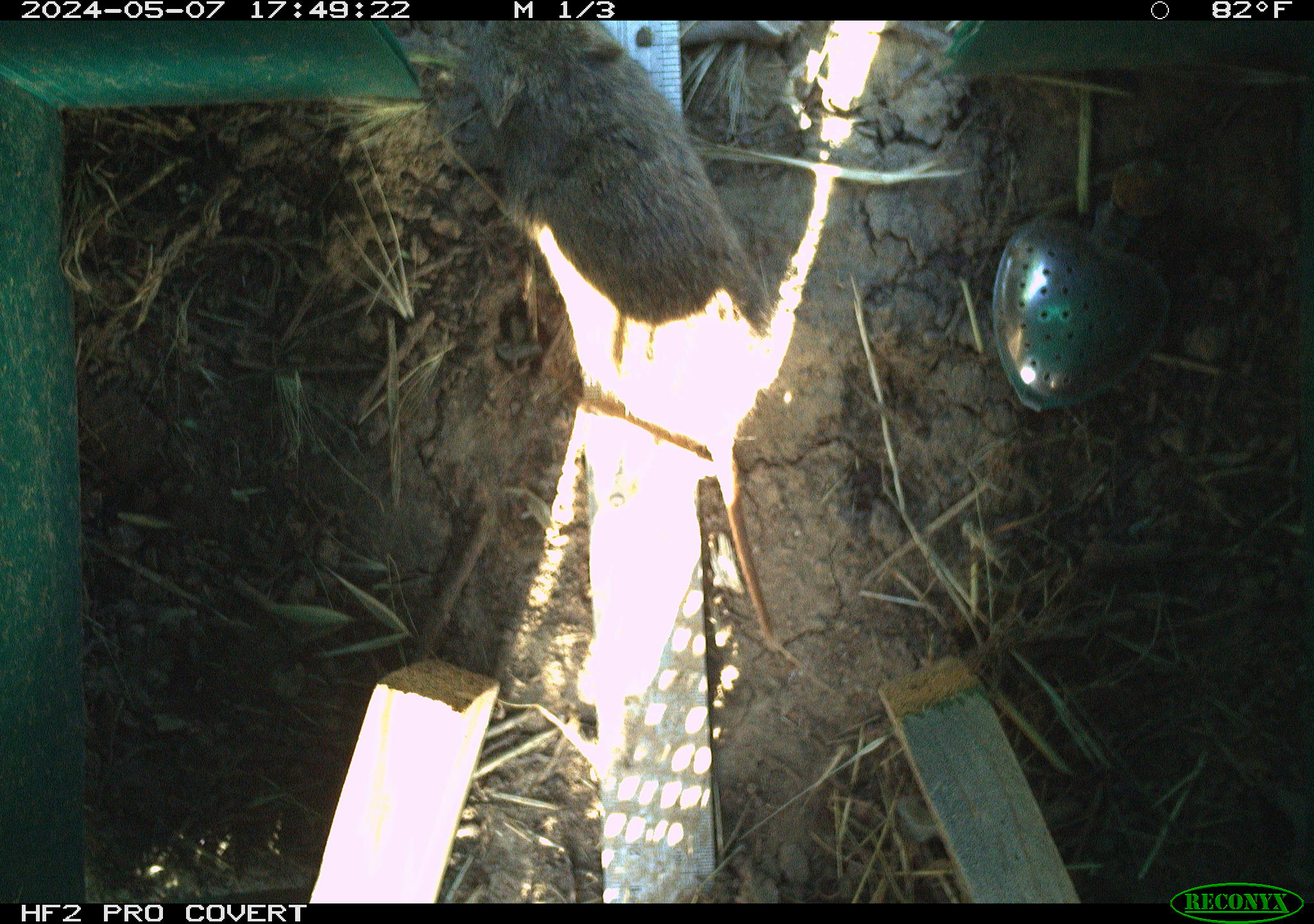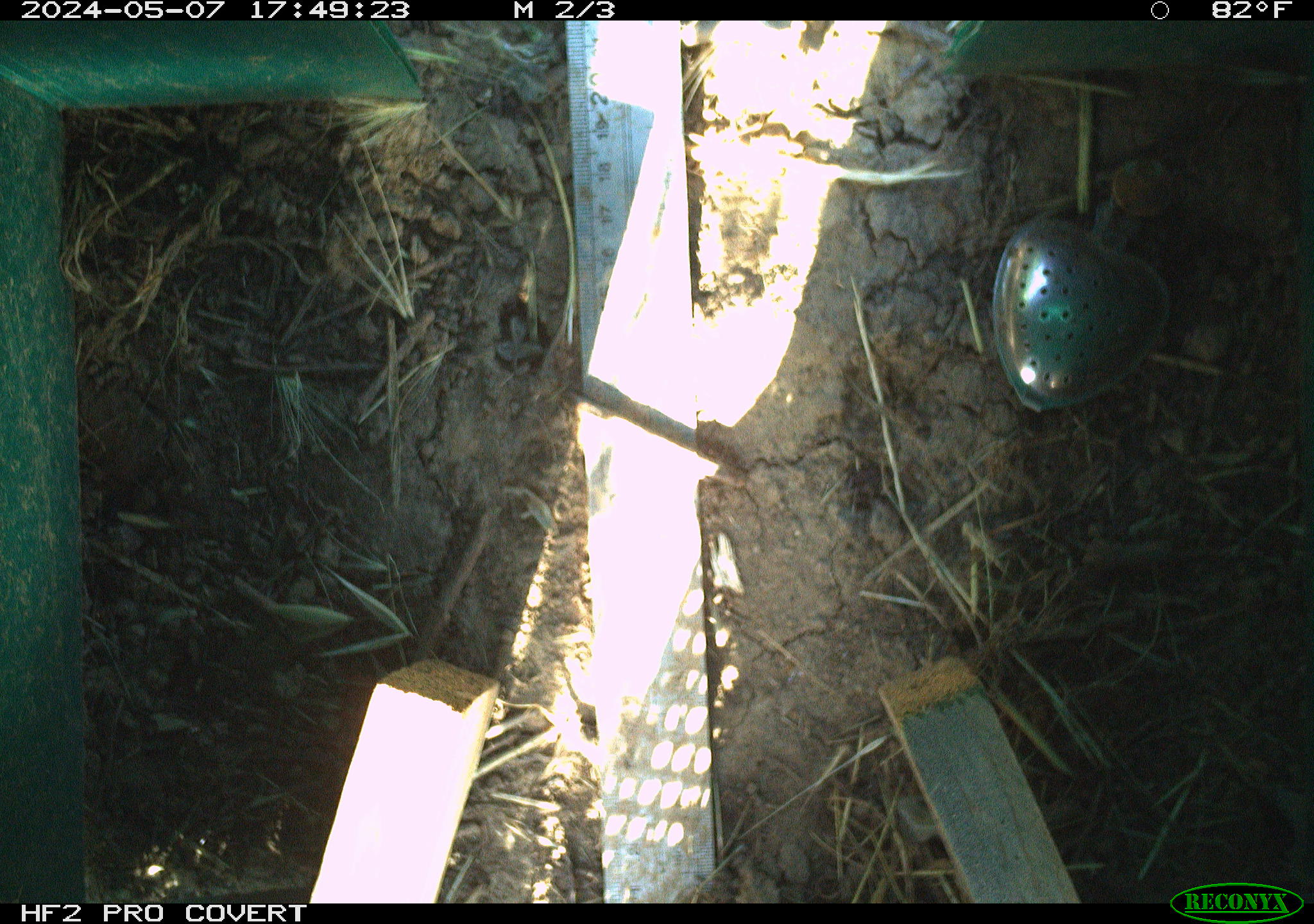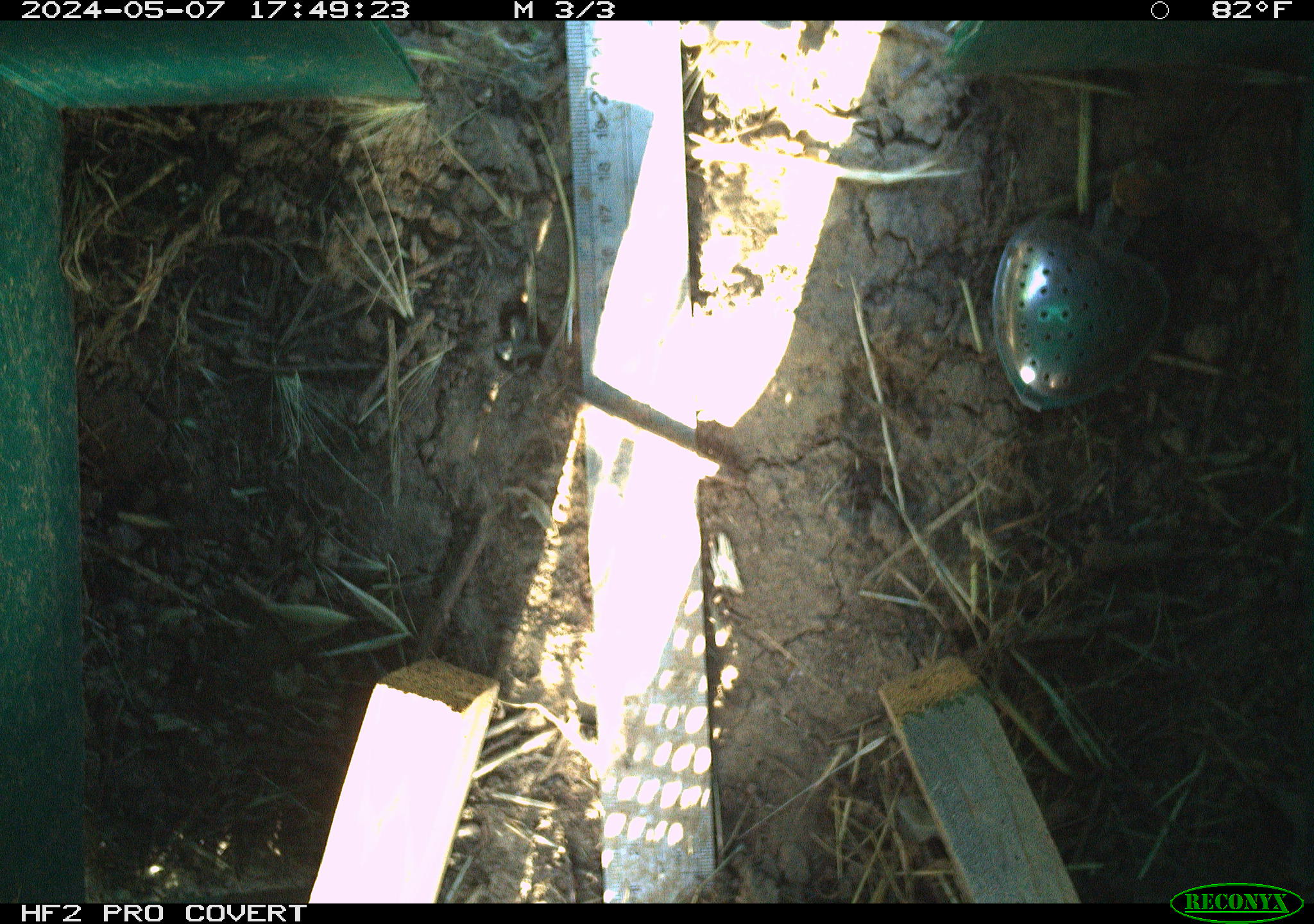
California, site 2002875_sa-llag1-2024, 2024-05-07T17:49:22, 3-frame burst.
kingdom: Animalia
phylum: Chordata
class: Mammalia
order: Rodentia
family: Cricetidae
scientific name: Arvicolinae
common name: voles, lemmings, and muskrats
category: arvicolinae subfamily